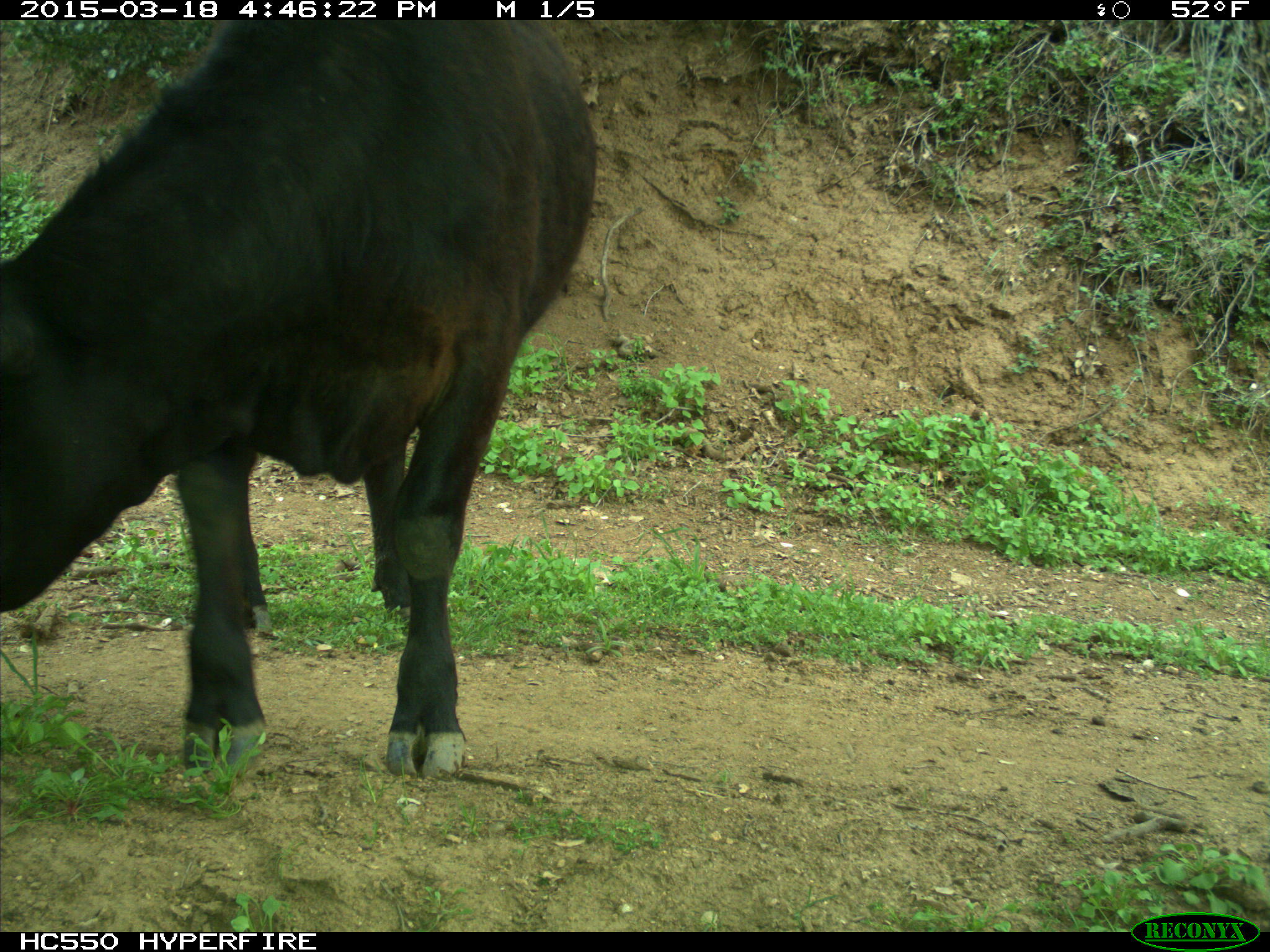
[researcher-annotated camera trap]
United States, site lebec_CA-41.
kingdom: Animalia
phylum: Chordata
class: Mammalia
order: Artiodactyla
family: Bovidae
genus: Bos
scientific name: Bos taurus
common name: domestic cow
Bos taurus (domestic cow).